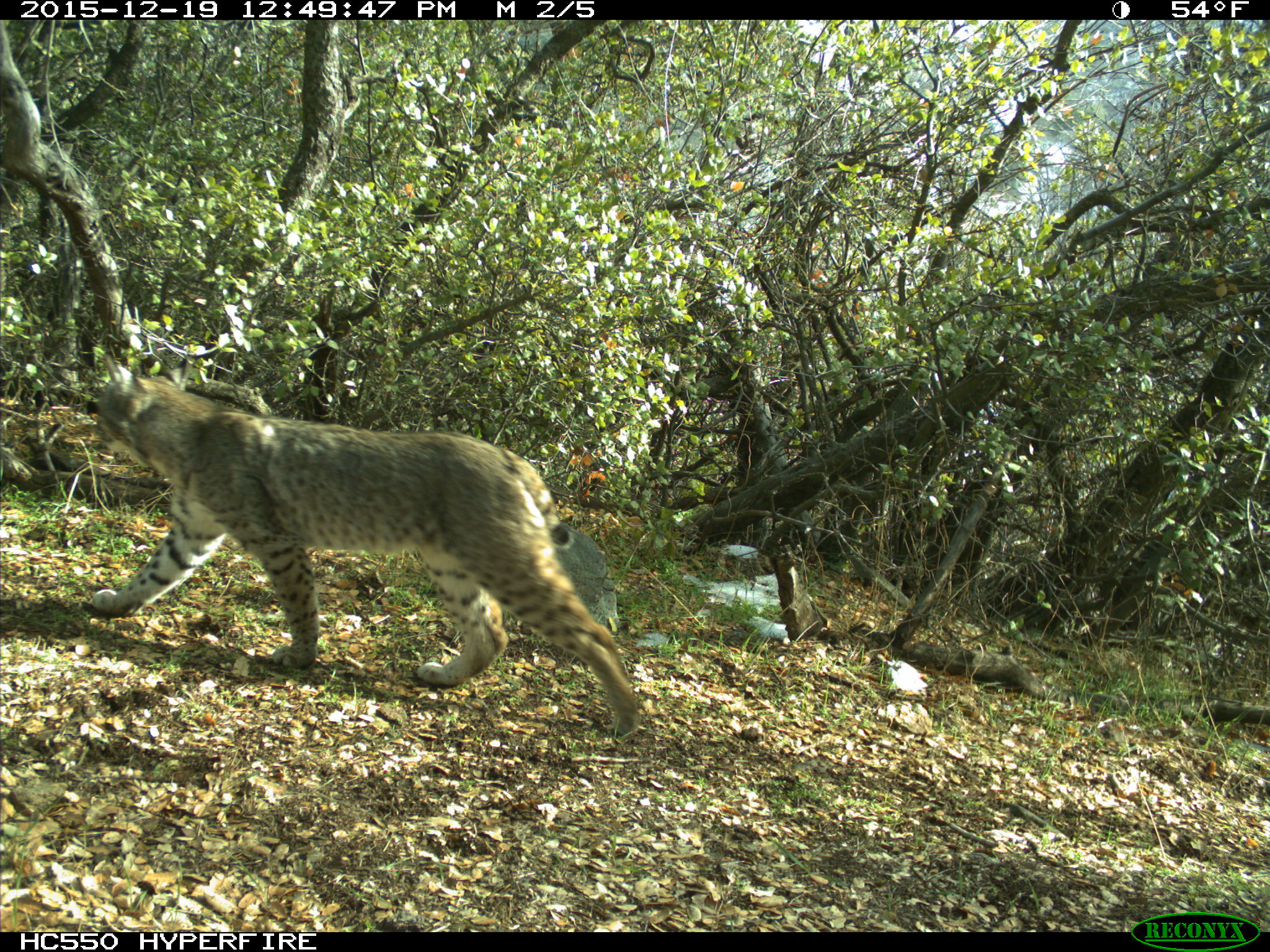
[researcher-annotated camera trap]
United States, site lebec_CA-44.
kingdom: Animalia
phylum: Chordata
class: Mammalia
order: Carnivora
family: Felidae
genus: Lynx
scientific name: Lynx rufus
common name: bobcat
Lynx rufus (bobcat).